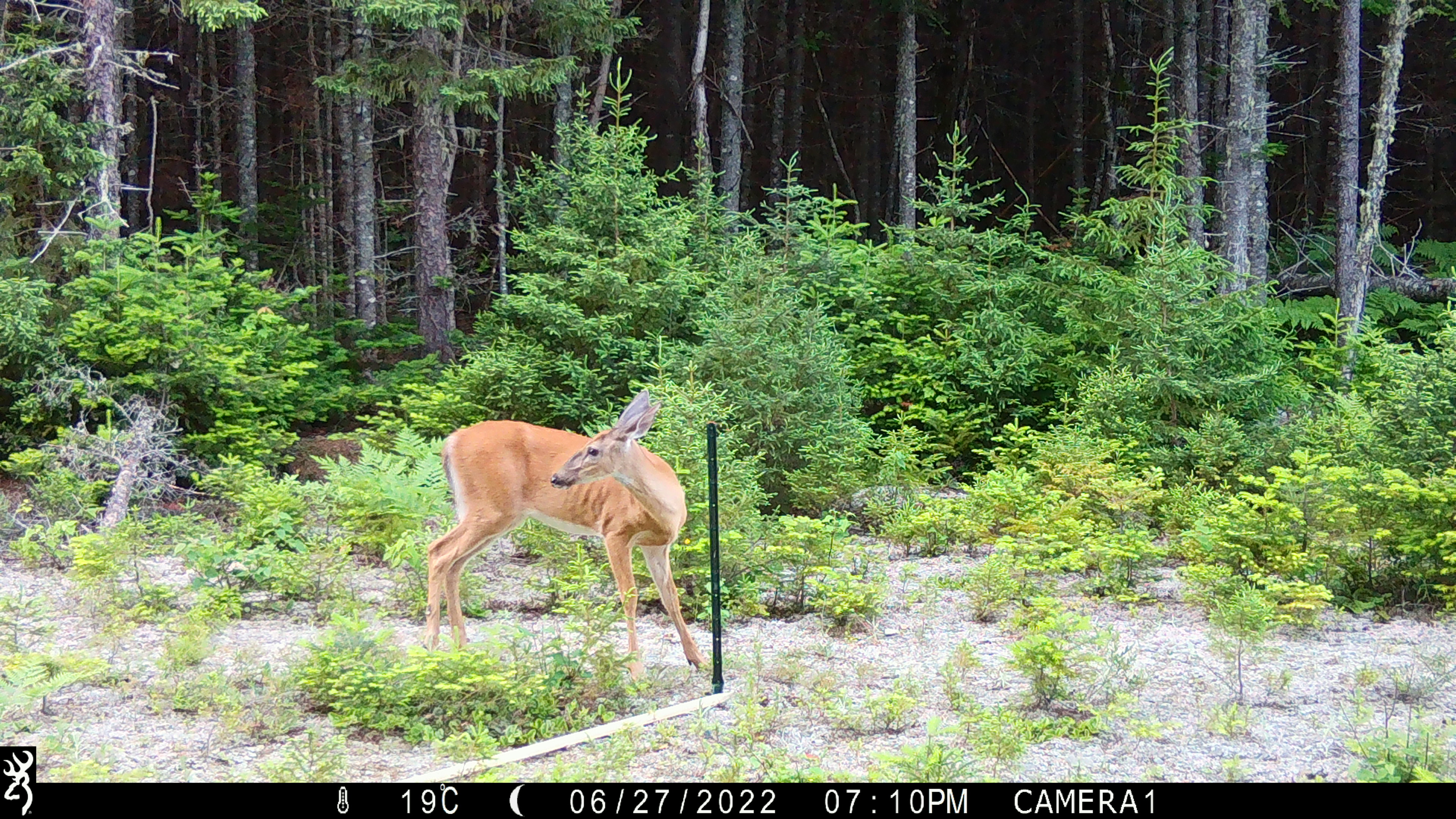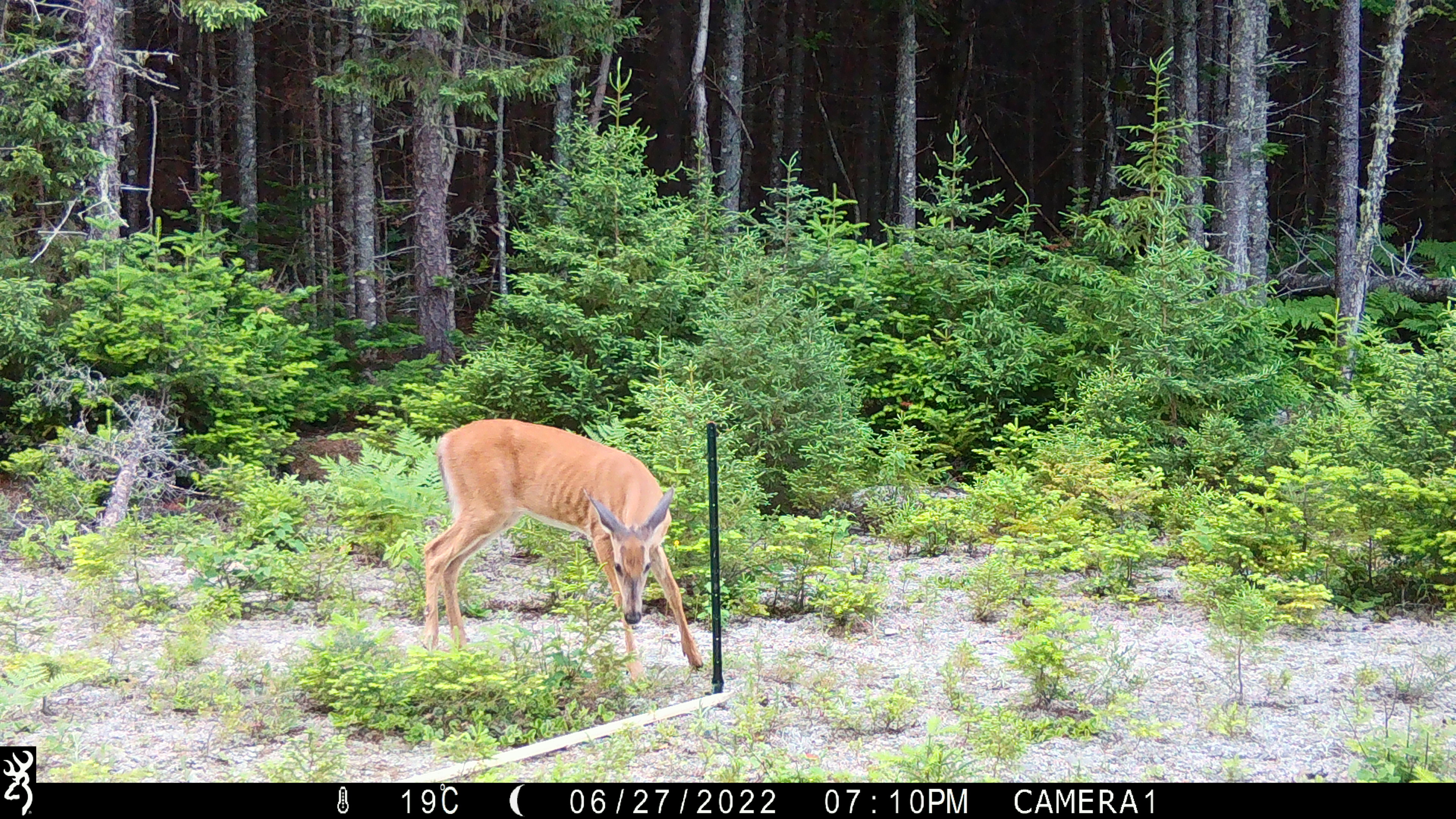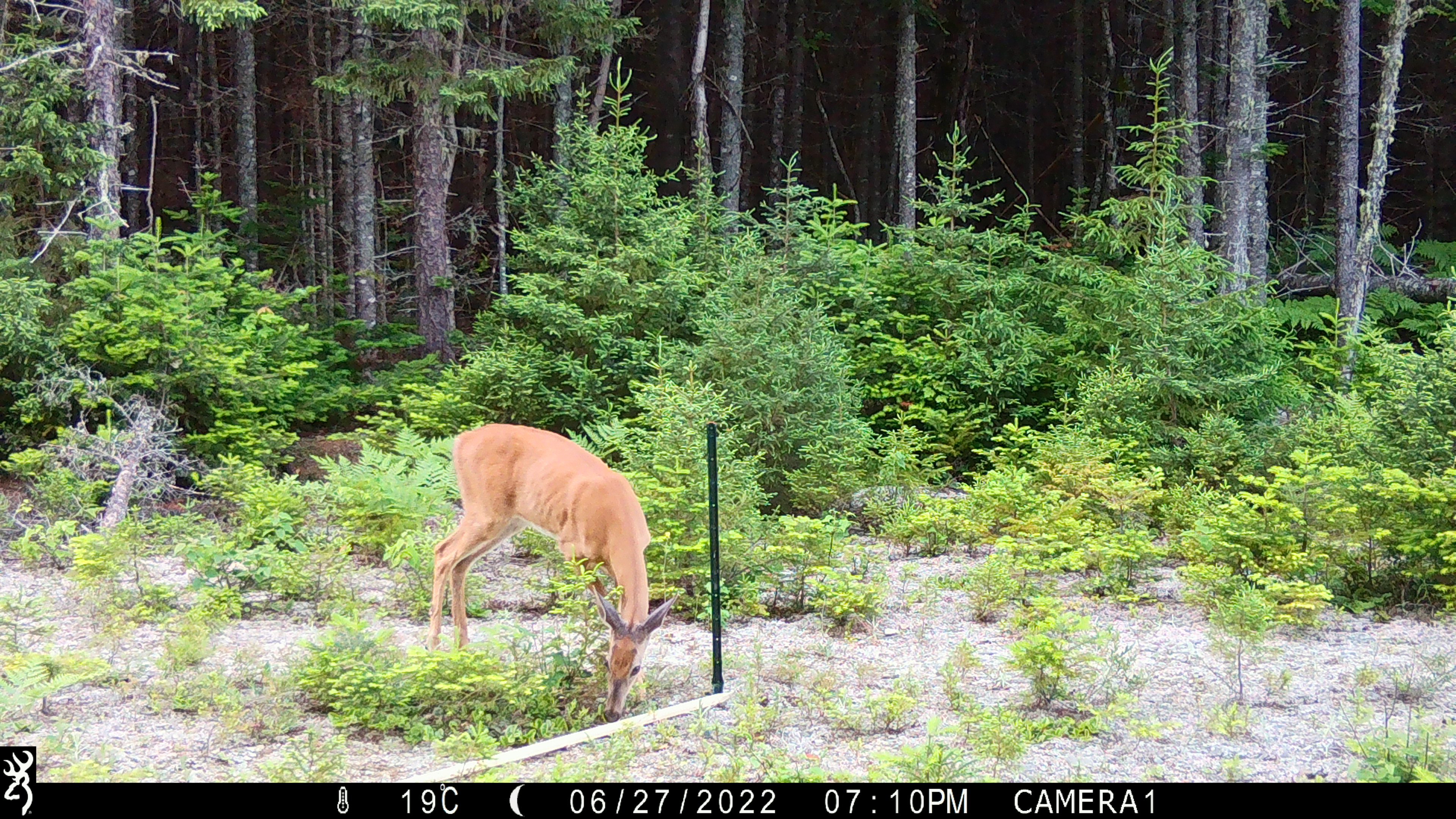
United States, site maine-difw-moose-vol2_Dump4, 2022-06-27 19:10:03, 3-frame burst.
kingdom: Animalia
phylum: Chordata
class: Mammalia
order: Artiodactyla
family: Cervidae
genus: Odocoileus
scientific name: Odocoileus virginianus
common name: white-tailed deer